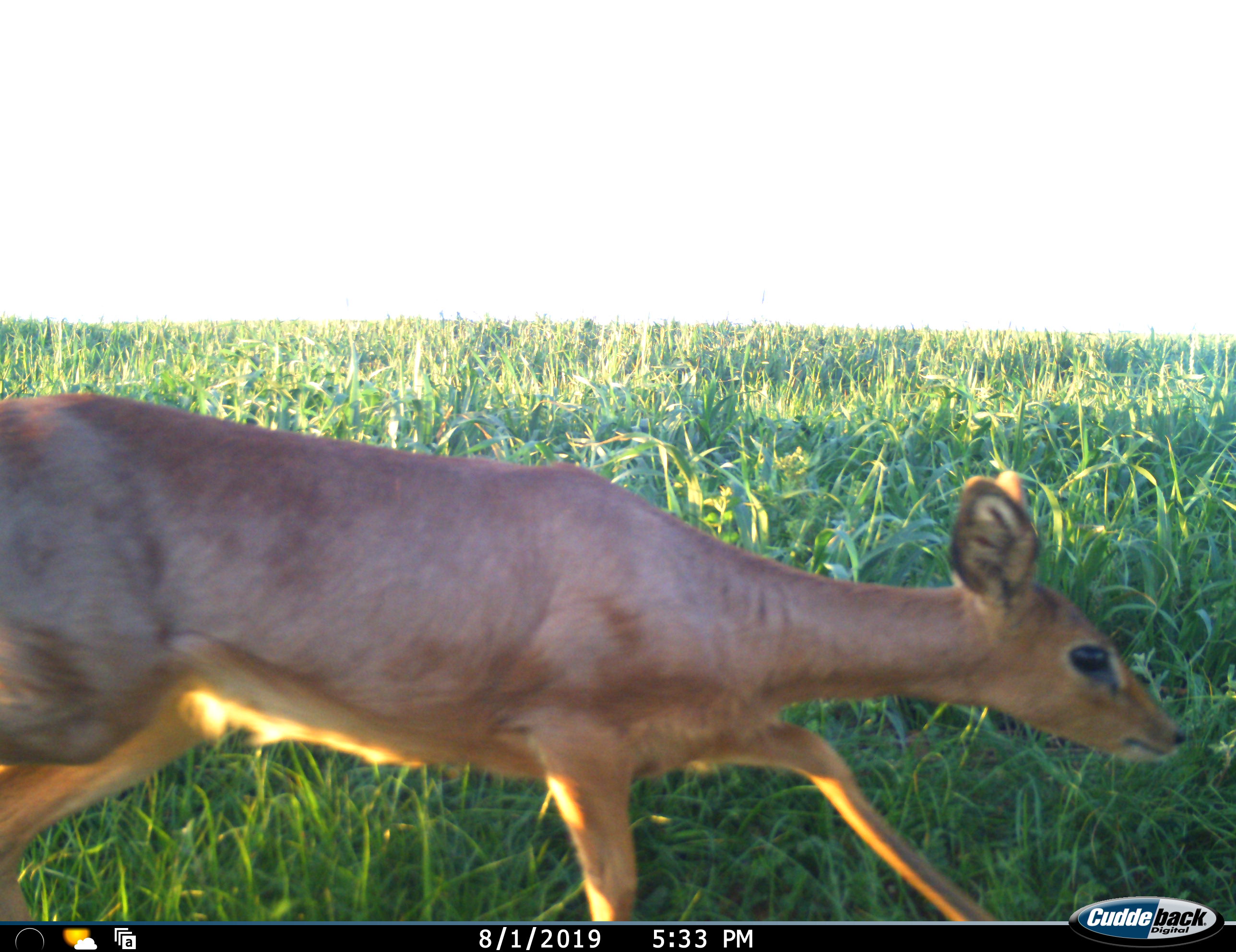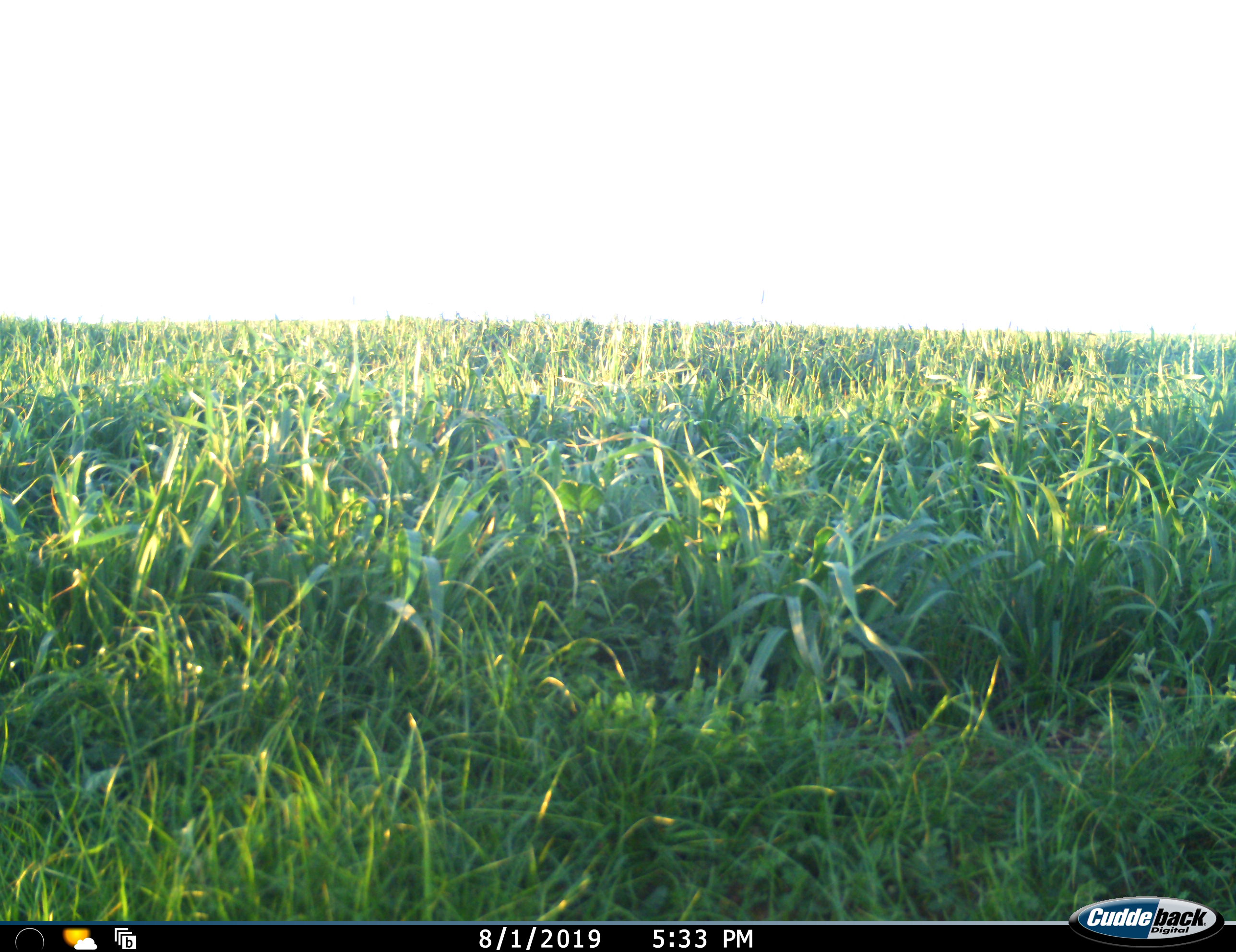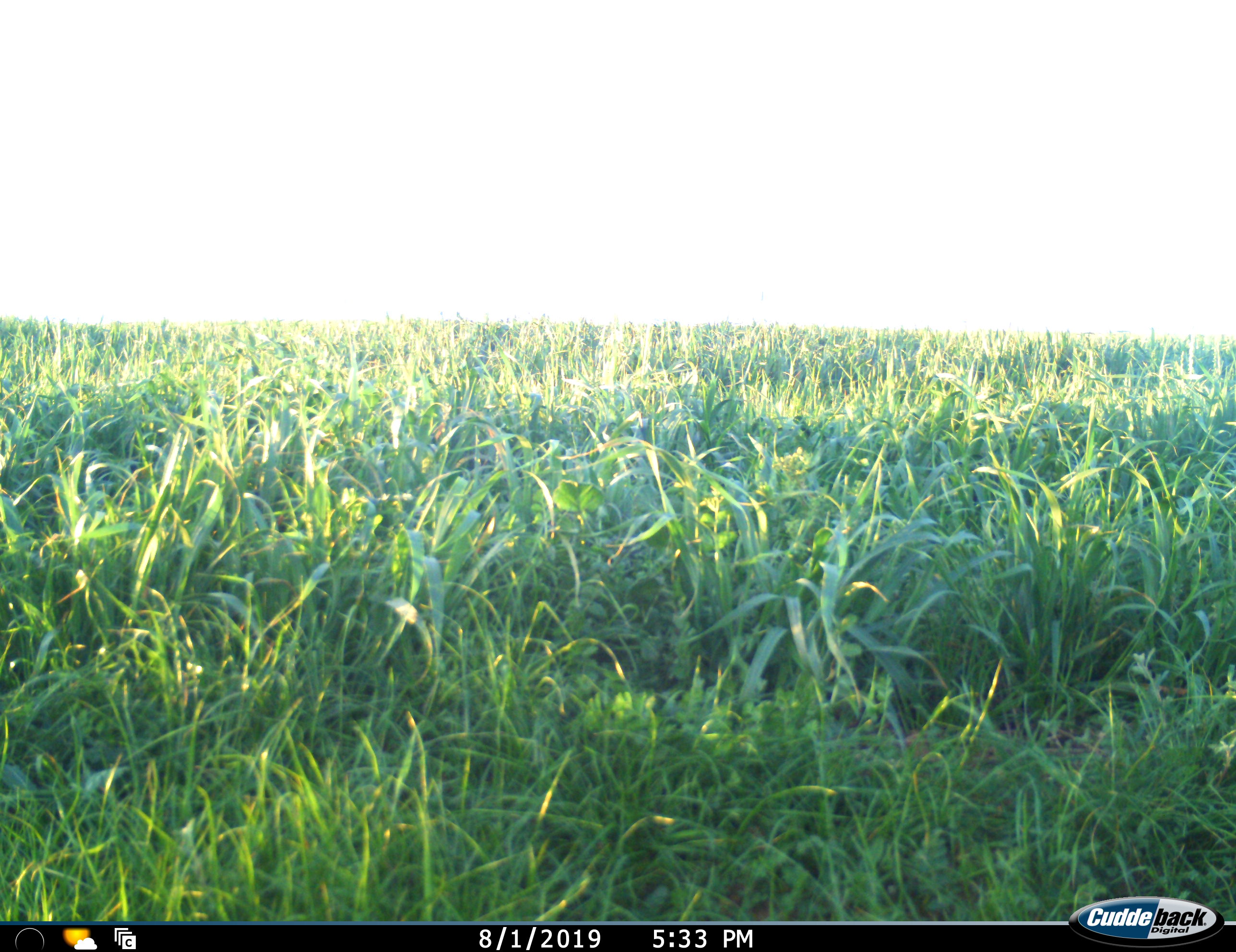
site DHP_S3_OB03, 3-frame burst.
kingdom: Animalia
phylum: Chordata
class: Mammalia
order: Artiodactyla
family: Bovidae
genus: Raphicerus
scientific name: Raphicerus campestris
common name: steenbok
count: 1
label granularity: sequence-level